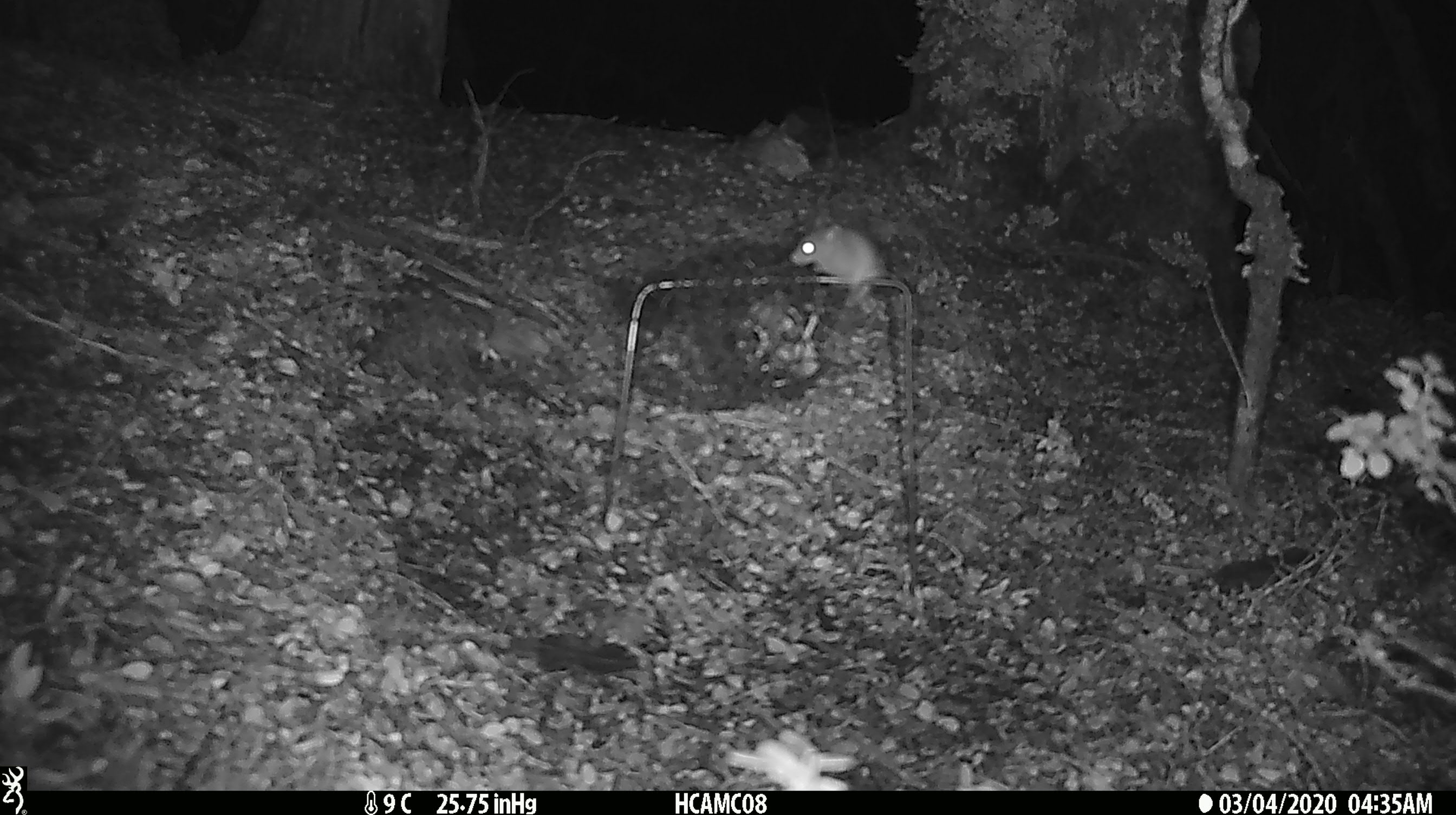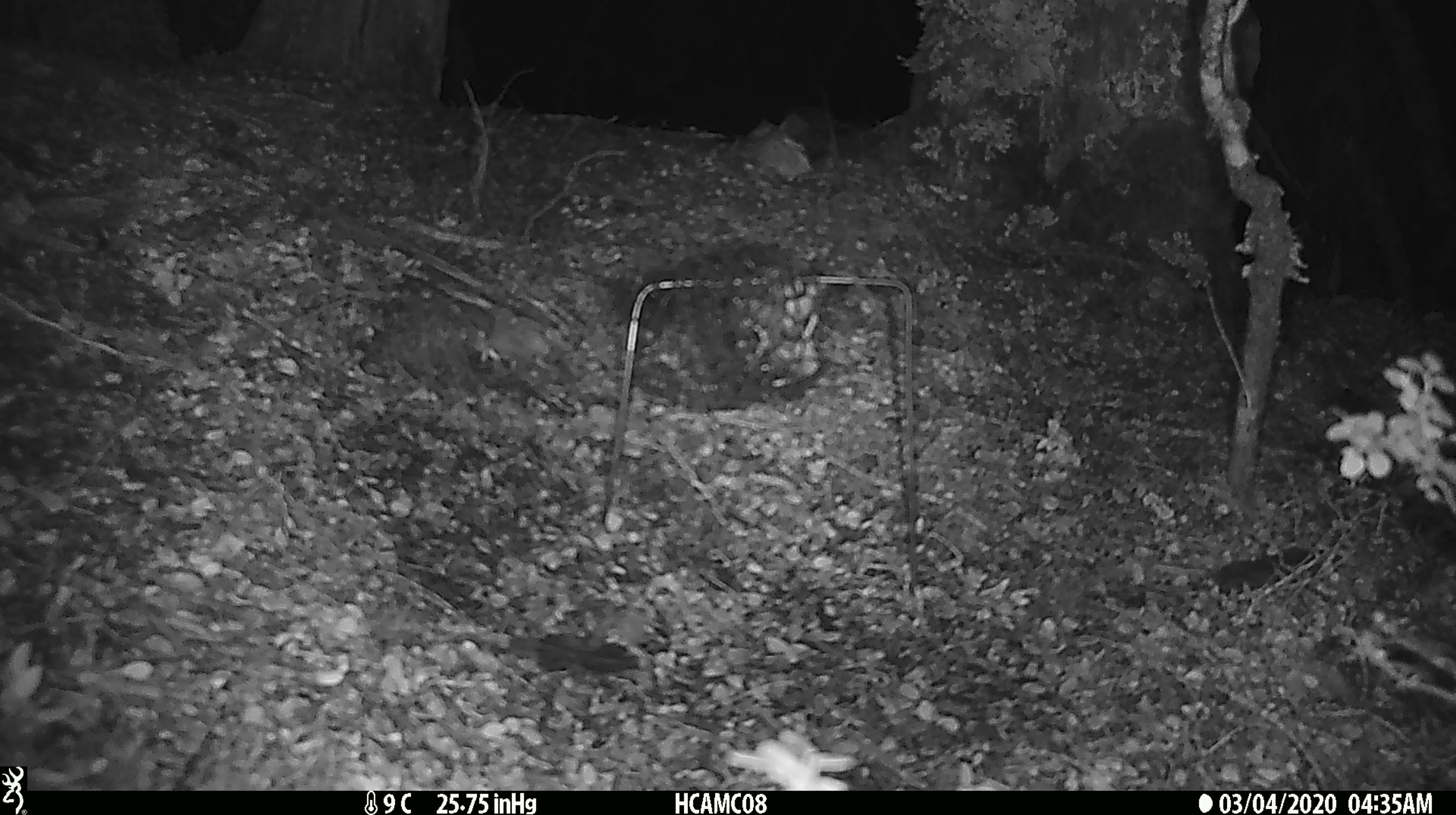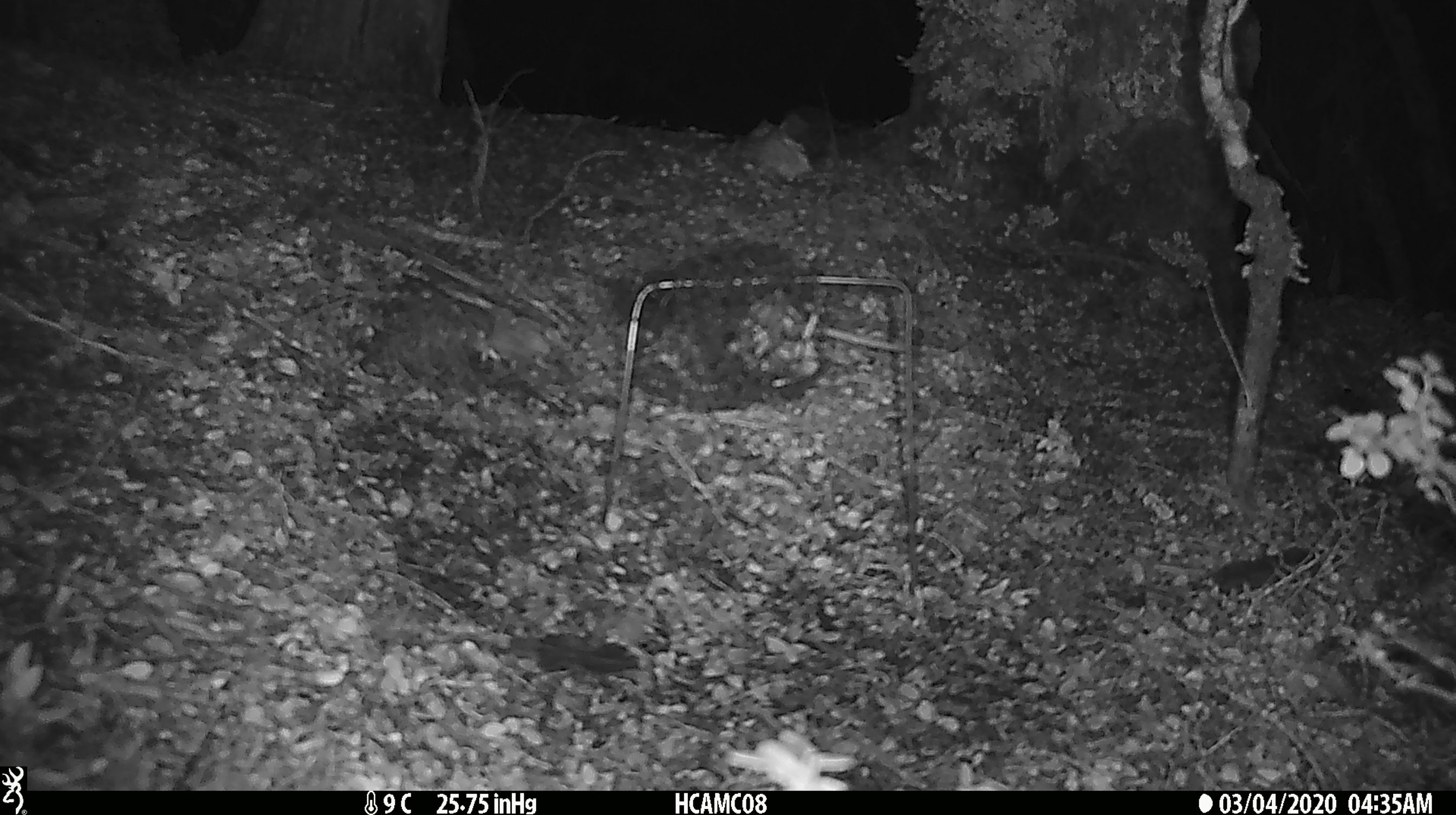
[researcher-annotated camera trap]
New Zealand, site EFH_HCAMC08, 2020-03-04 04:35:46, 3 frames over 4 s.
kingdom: Animalia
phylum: Chordata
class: Mammalia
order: Rodentia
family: Muridae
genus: Mus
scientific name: Mus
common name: mouse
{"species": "mouse (Mus)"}